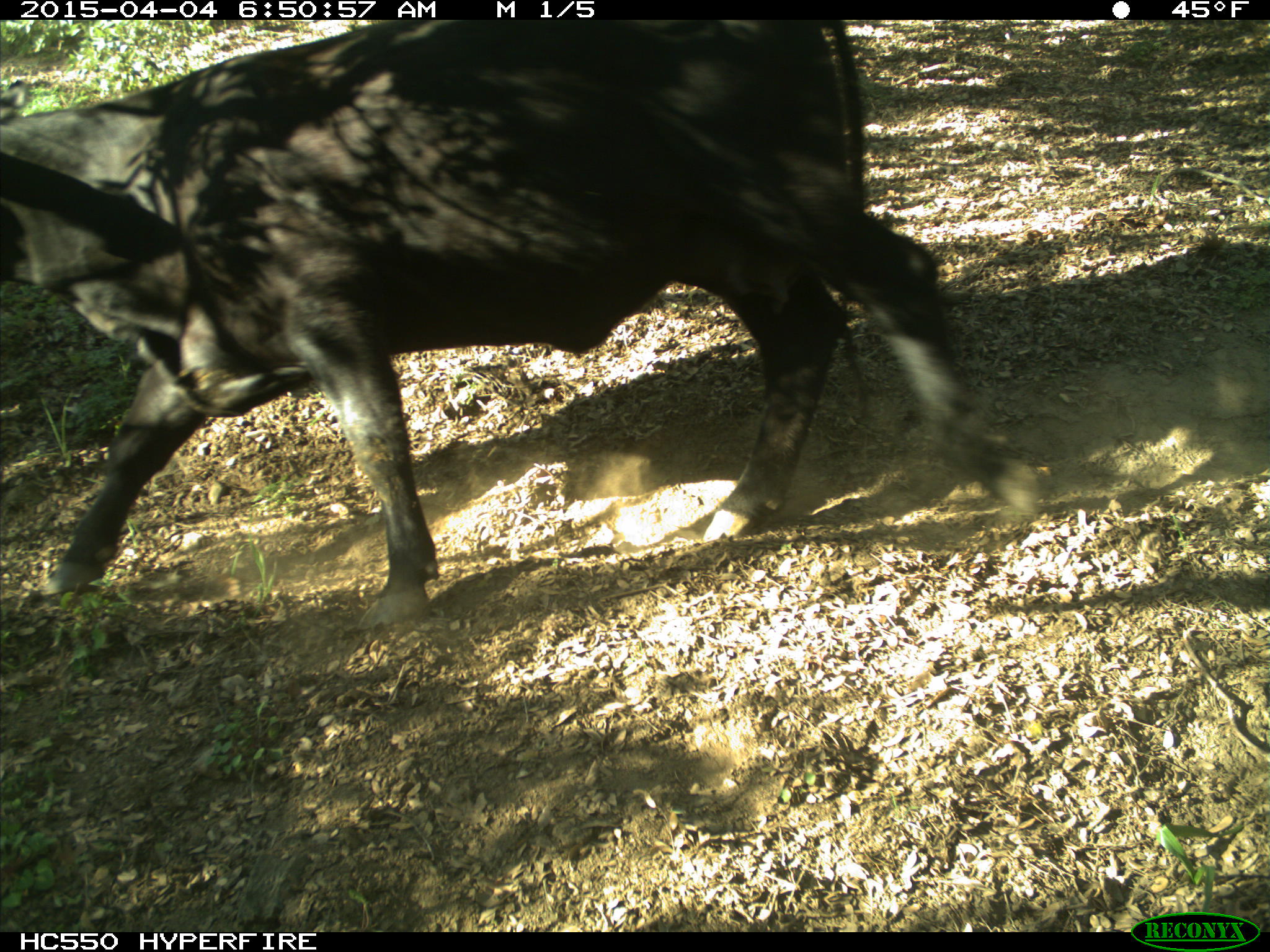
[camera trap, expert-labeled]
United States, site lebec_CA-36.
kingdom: Animalia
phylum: Chordata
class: Mammalia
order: Artiodactyla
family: Bovidae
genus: Bos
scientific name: Bos taurus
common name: domestic cow